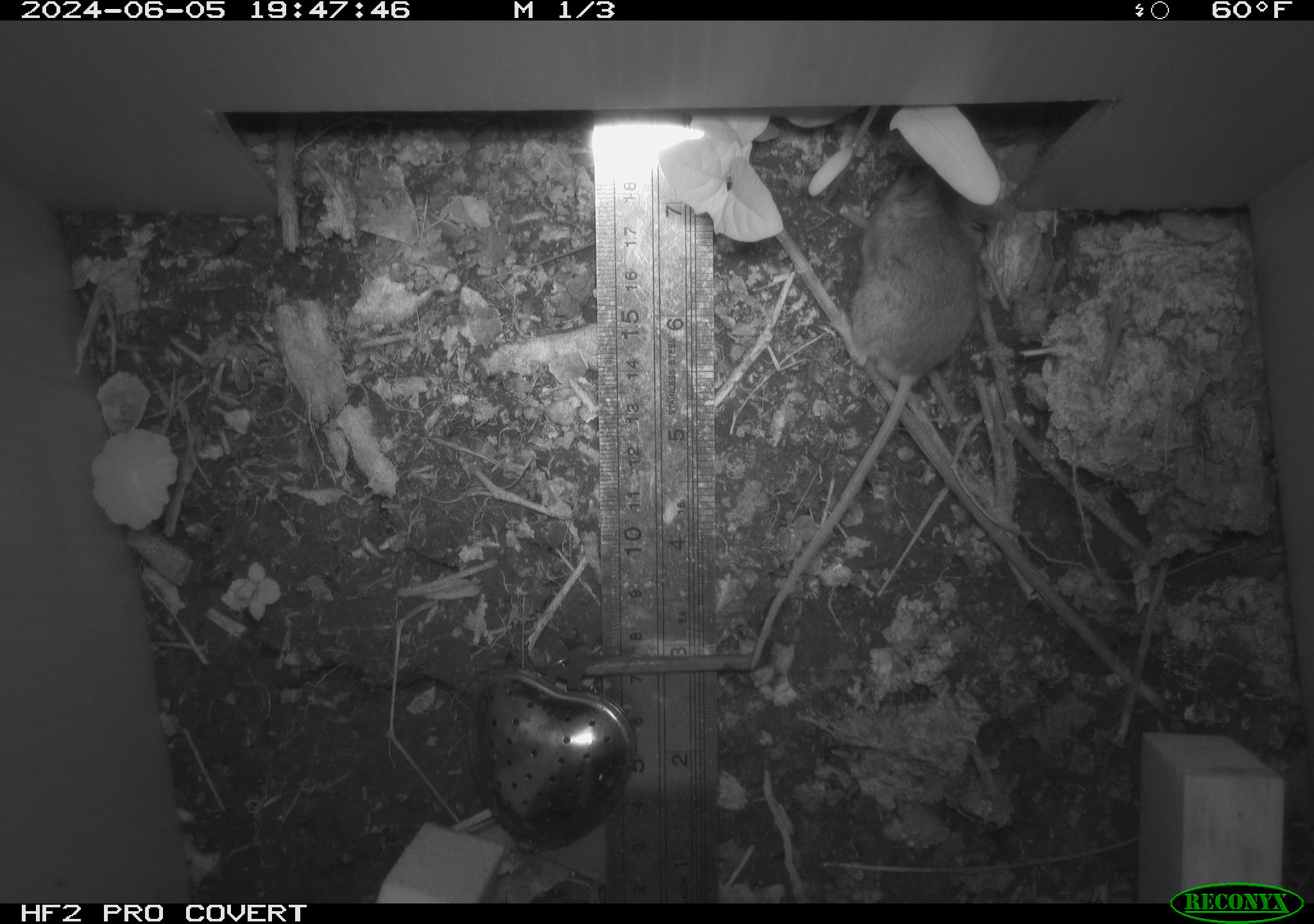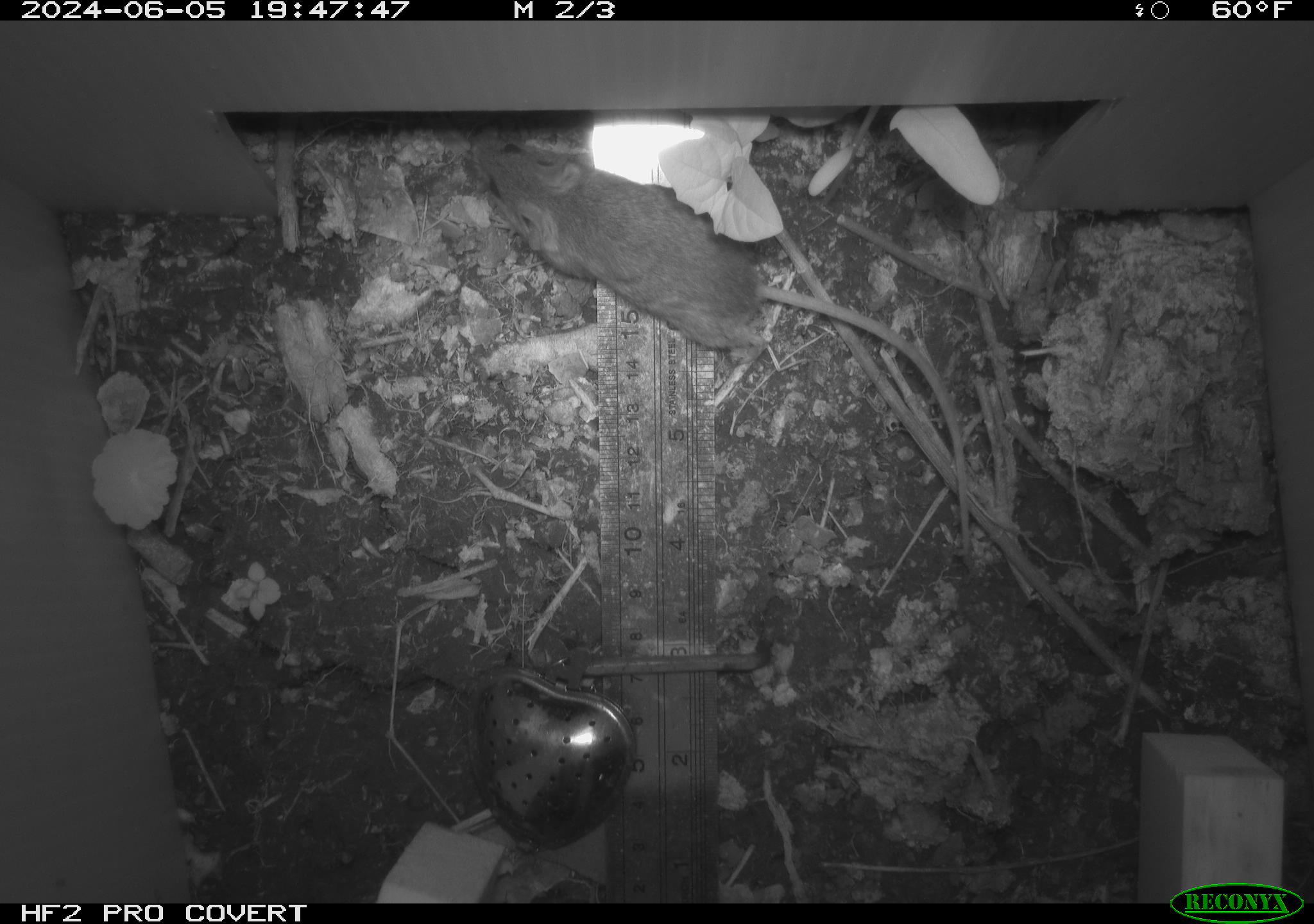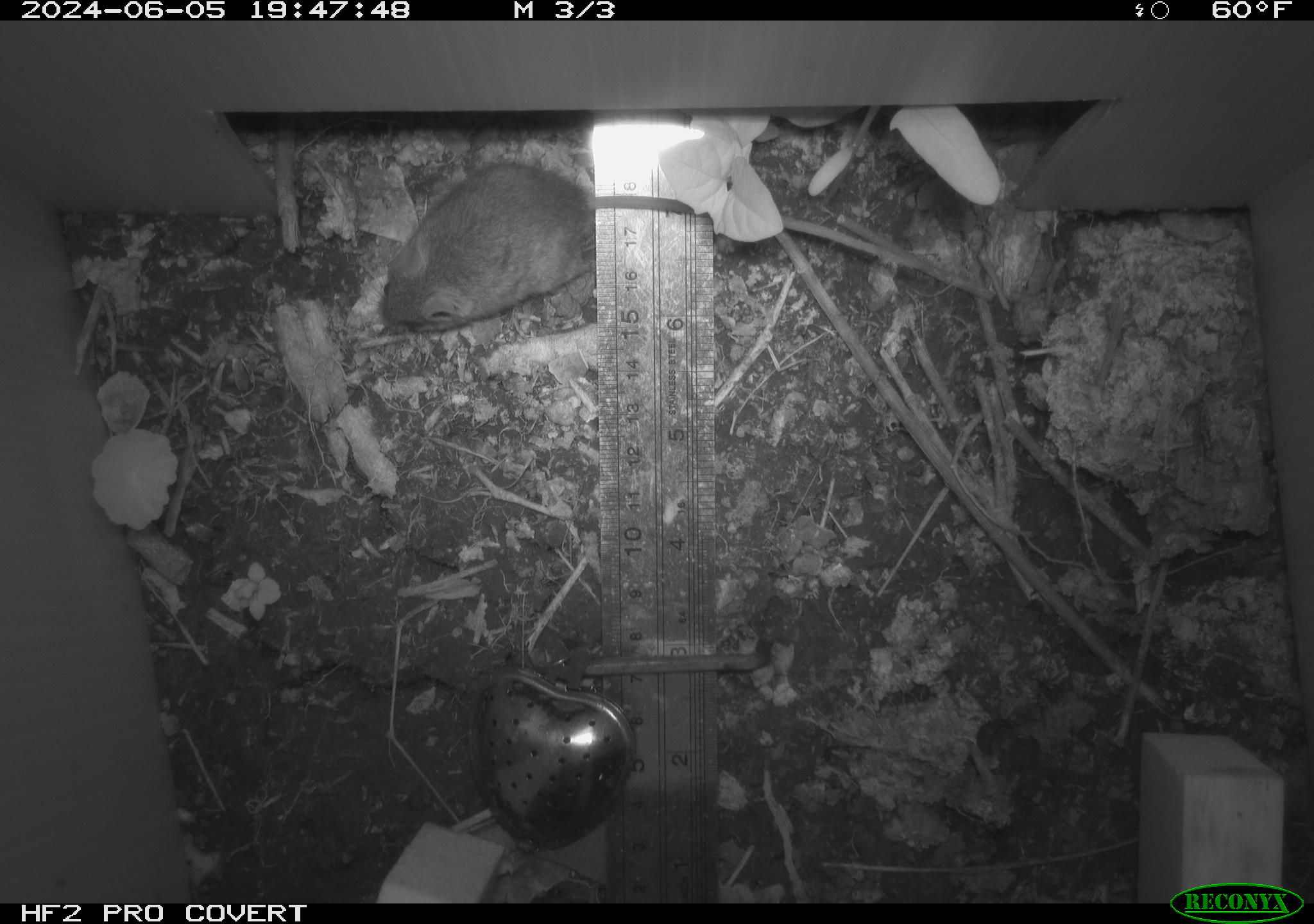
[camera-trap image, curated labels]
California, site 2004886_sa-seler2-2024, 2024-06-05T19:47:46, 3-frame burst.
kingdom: Animalia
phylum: Chordata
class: Mammalia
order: Rodentia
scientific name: Rodentia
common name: mouse species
Mouse species (Rodentia).